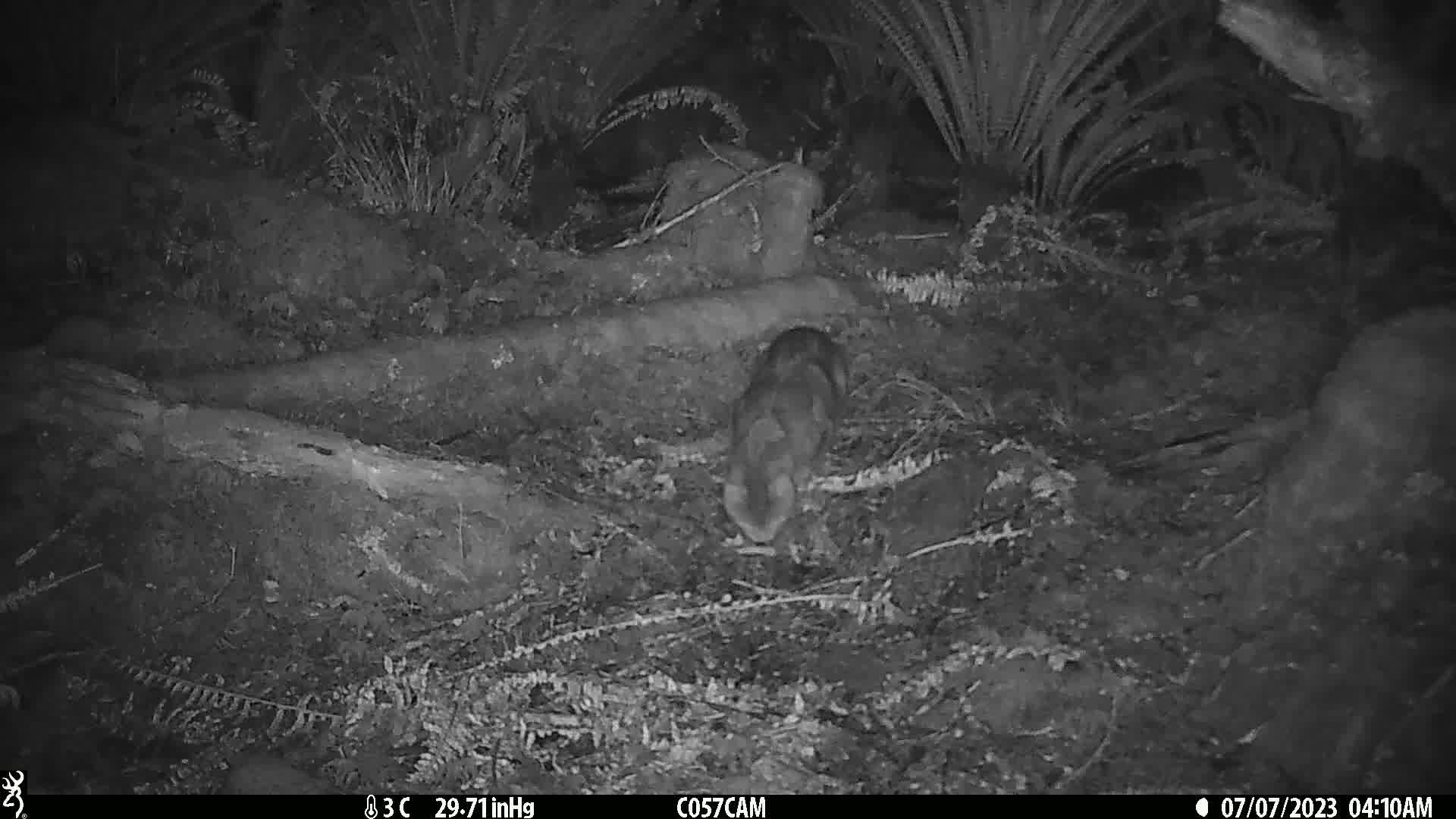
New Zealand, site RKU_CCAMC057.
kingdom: Animalia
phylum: Chordata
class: Mammalia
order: Carnivora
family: Felidae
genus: Felis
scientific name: Felis catus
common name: domestic cat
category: cat